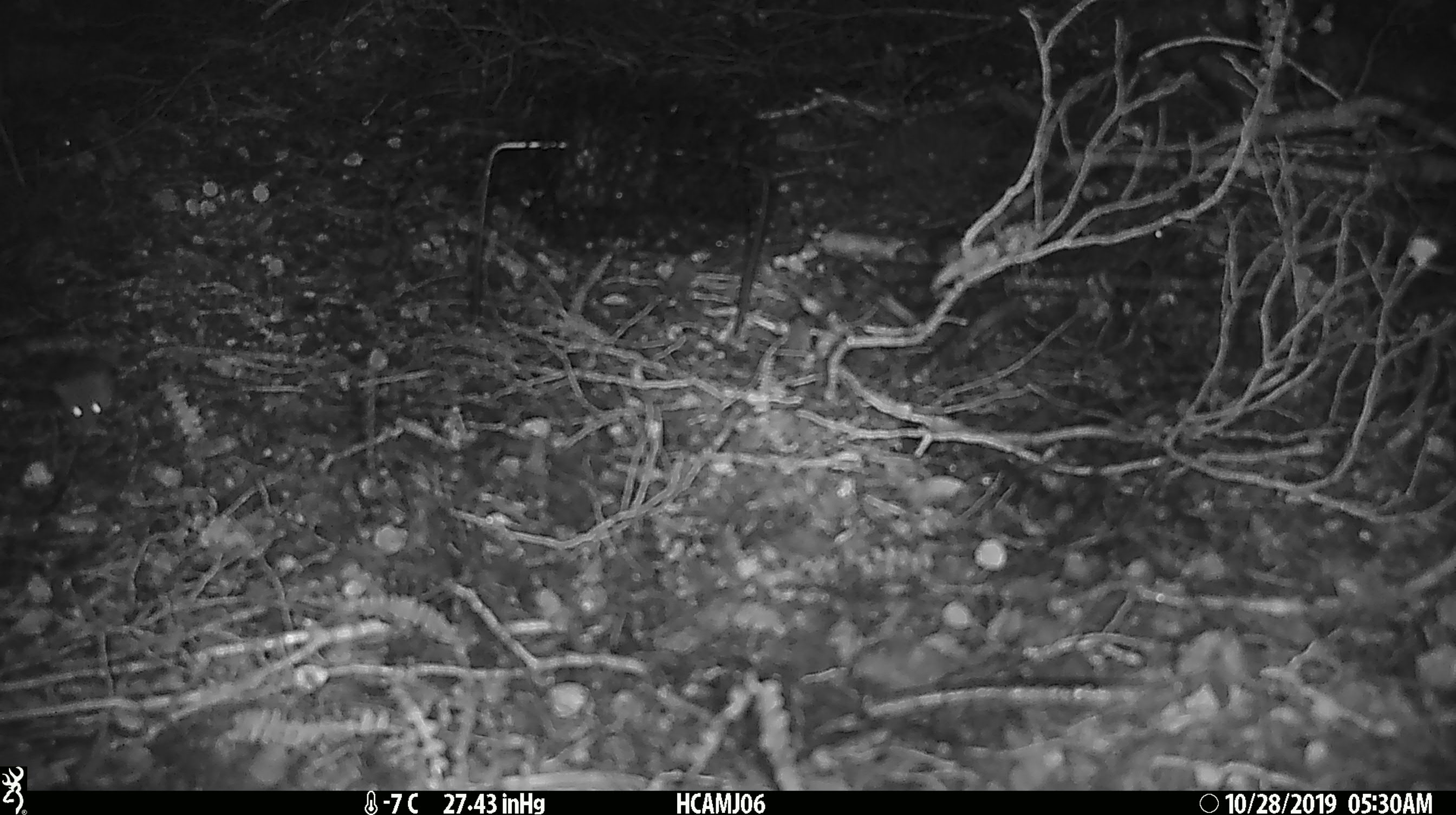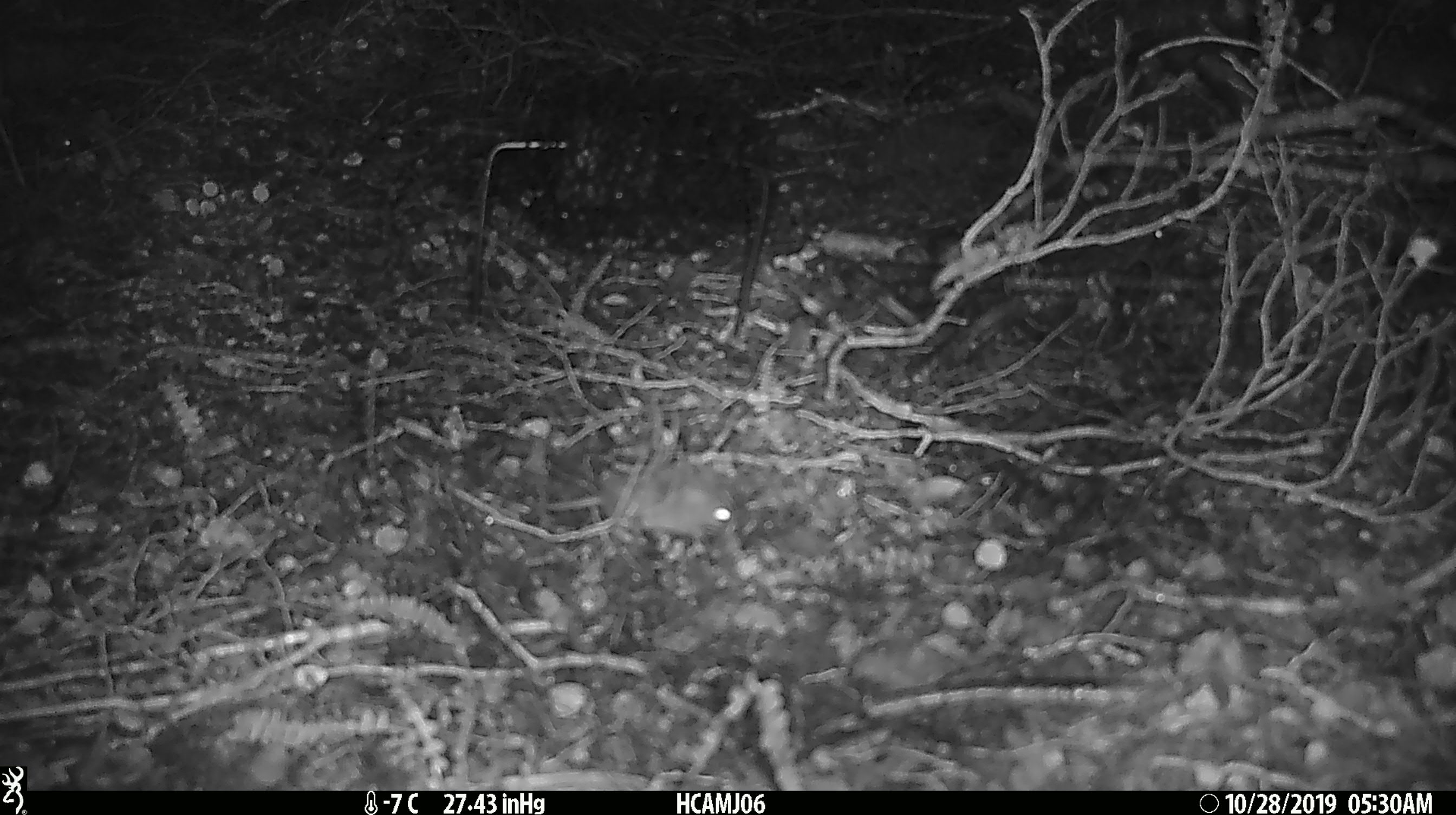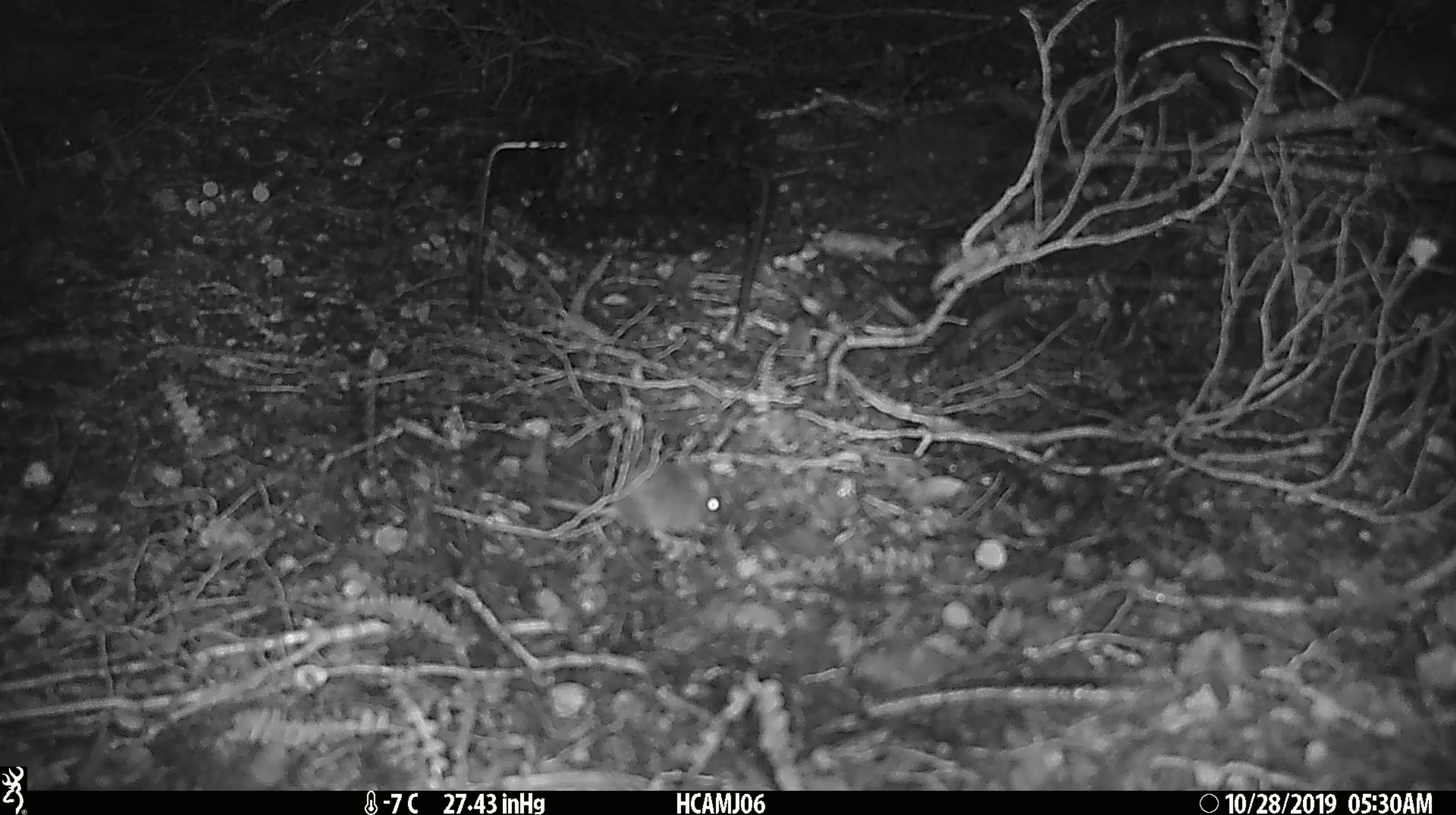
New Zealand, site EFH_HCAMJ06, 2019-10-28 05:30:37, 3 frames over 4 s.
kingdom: Animalia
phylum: Chordata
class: Mammalia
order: Rodentia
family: Muridae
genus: Mus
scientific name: Mus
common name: mouse